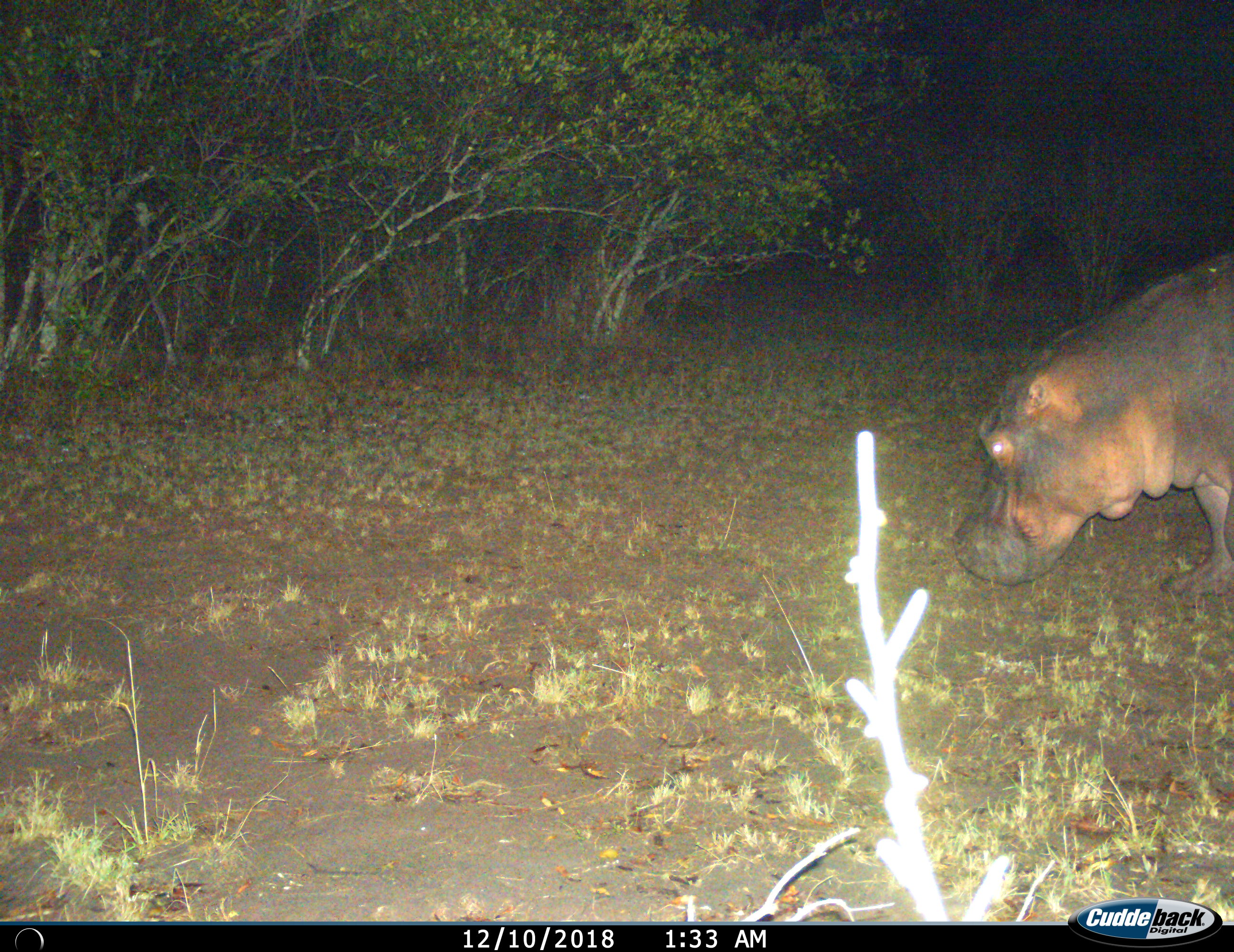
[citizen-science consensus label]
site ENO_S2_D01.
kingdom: Animalia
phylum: Chordata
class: Mammalia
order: Artiodactyla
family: Hippopotamidae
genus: Hippopotamus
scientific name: Hippopotamus amphibius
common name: hippopotamus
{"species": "hippopotamus (Hippopotamus amphibius)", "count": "1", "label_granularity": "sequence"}